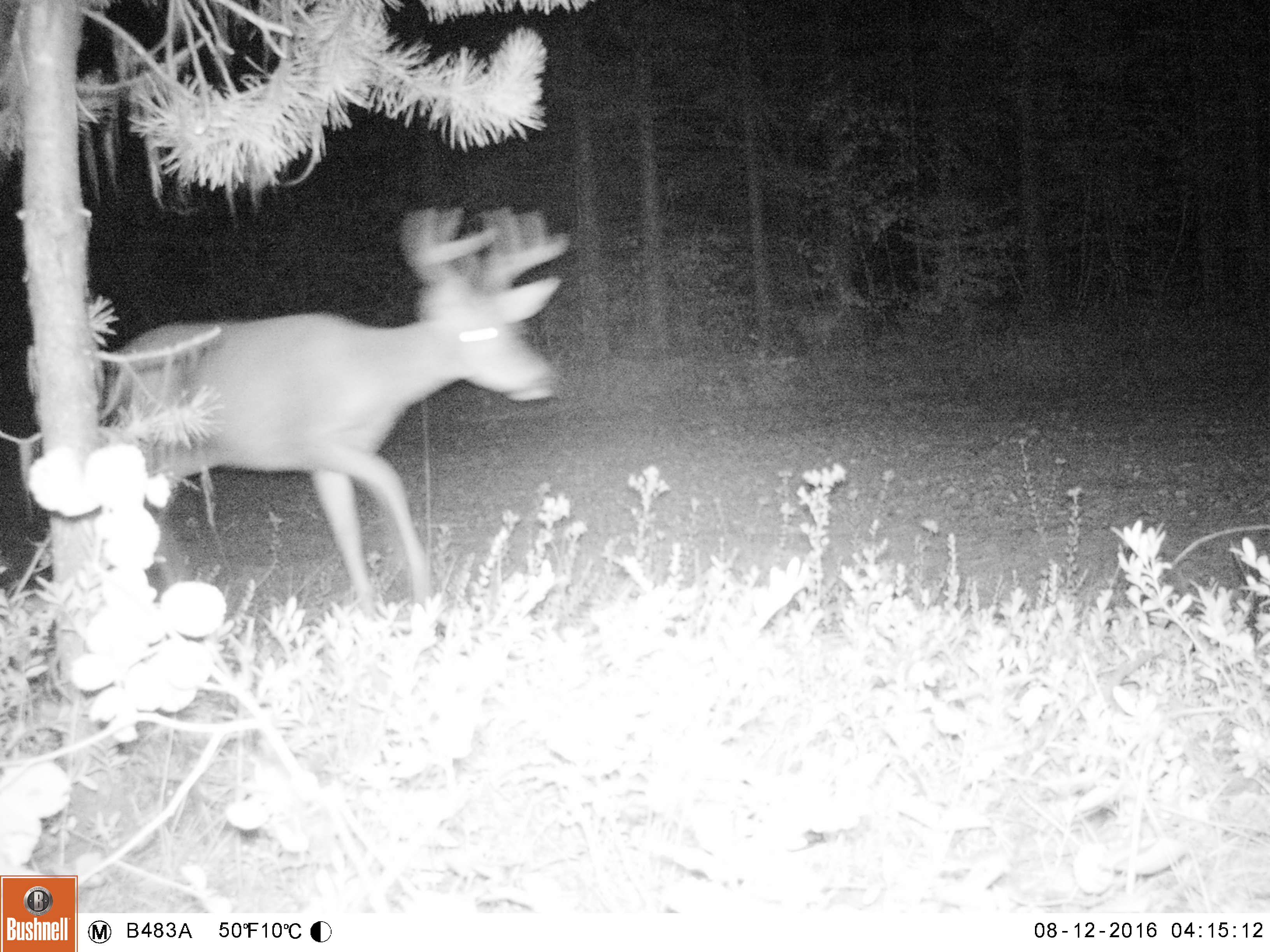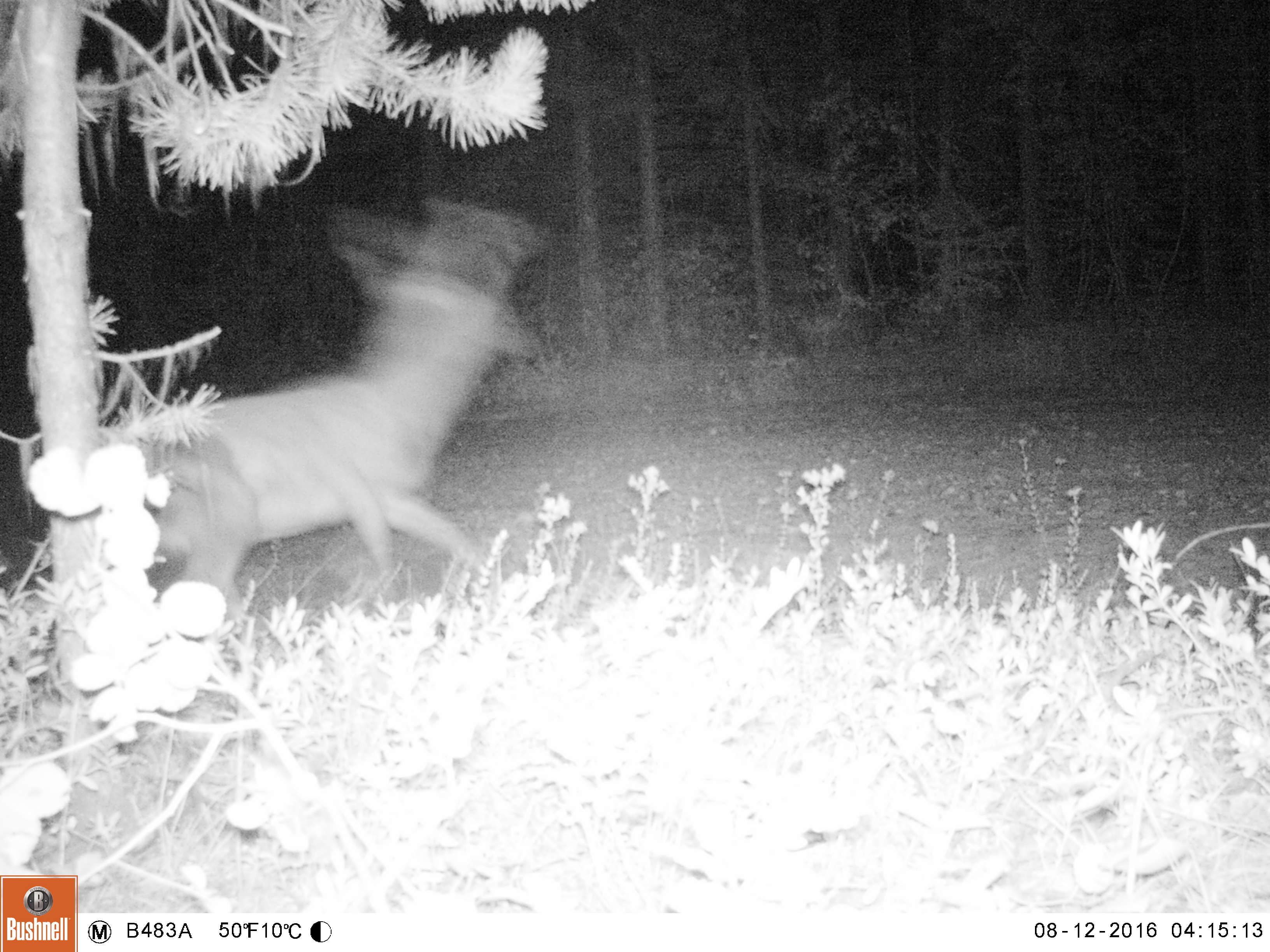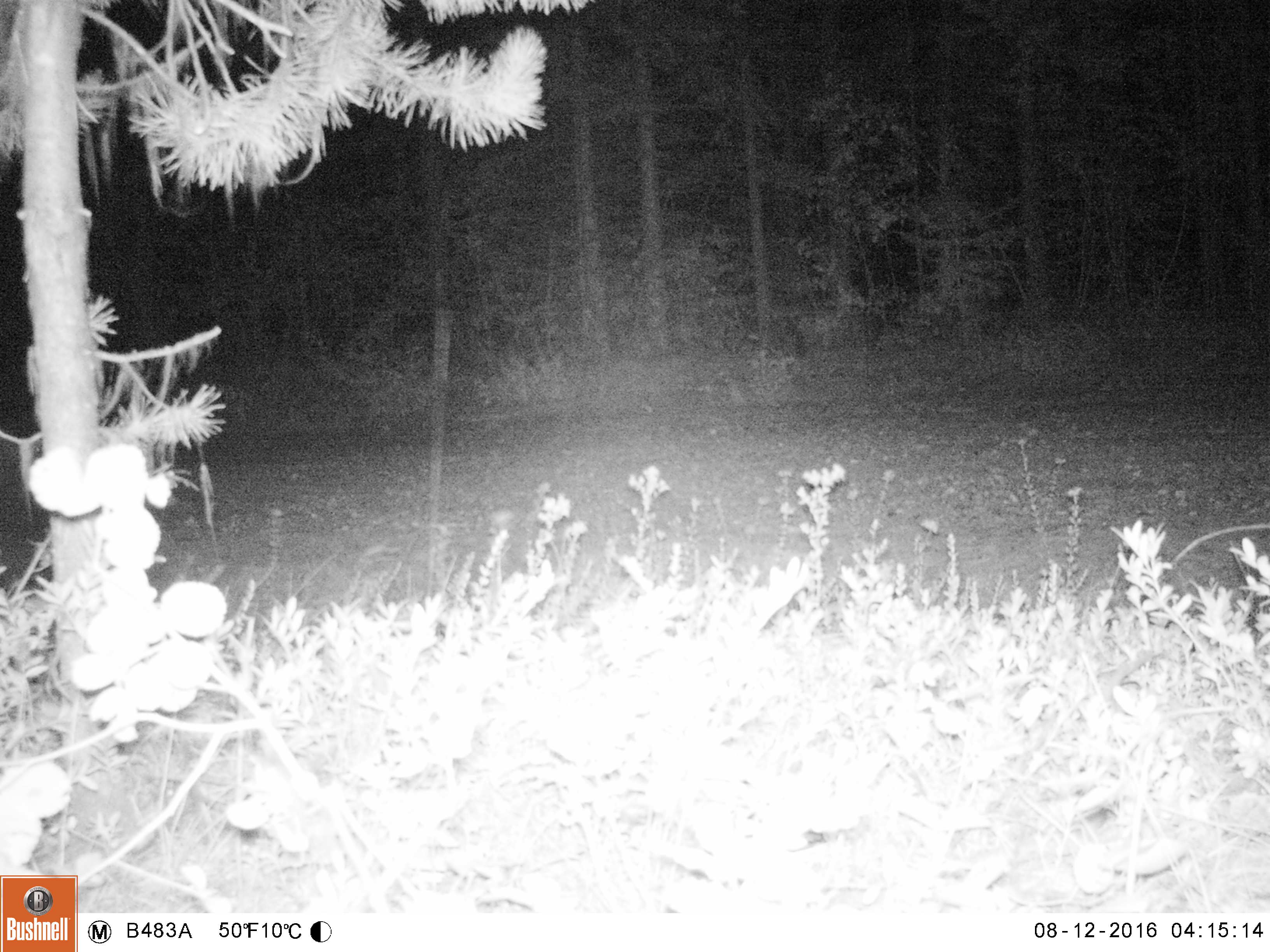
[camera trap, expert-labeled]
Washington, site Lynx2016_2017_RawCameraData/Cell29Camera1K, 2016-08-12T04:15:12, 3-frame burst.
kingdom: Animalia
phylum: Chordata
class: Mammalia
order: Artiodactyla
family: Cervidae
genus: Odocoileus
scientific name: Odocoileus virginianus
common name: white-tailed deer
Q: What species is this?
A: Odocoileus virginianus (white-tailed deer).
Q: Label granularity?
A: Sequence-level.